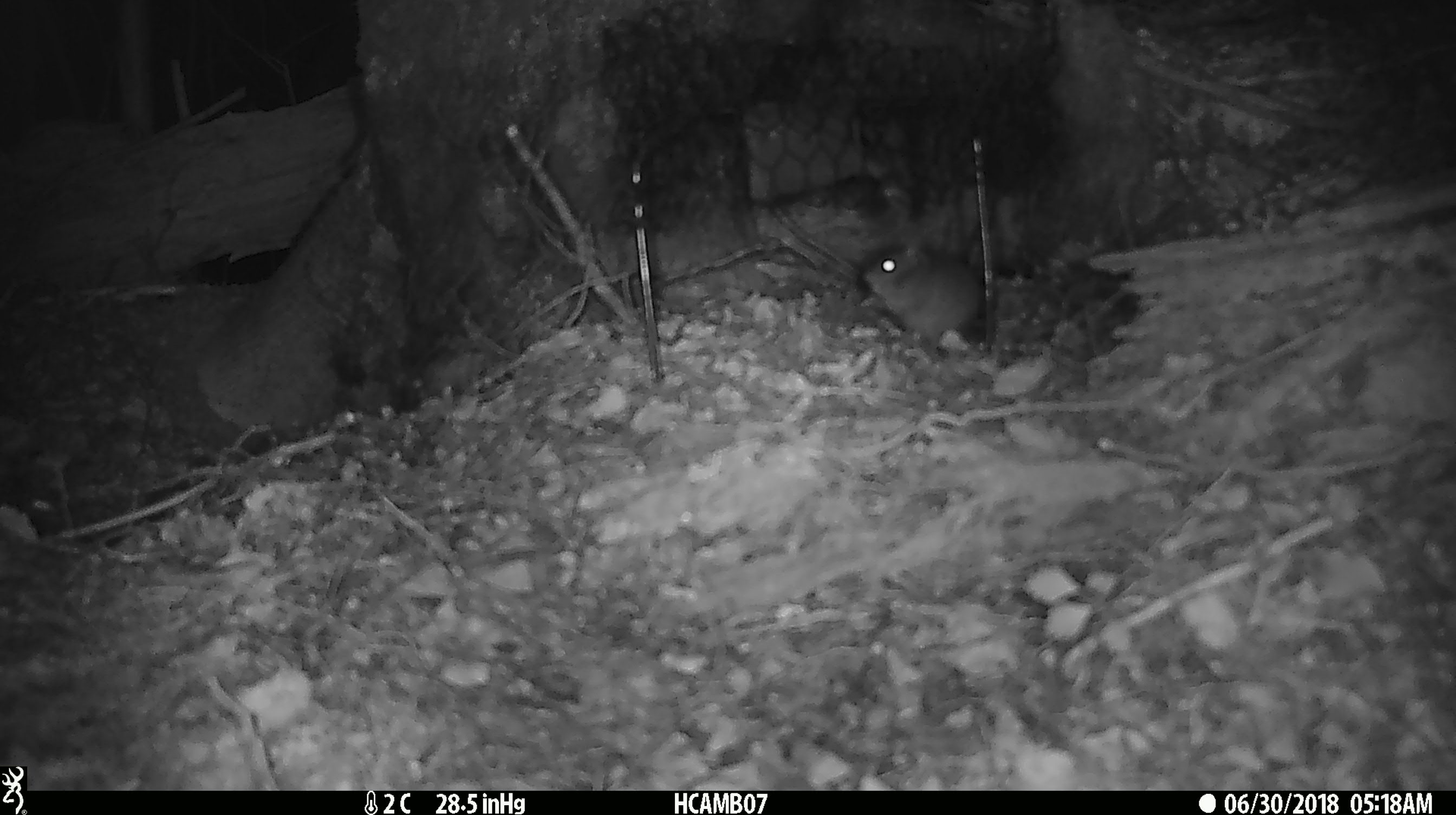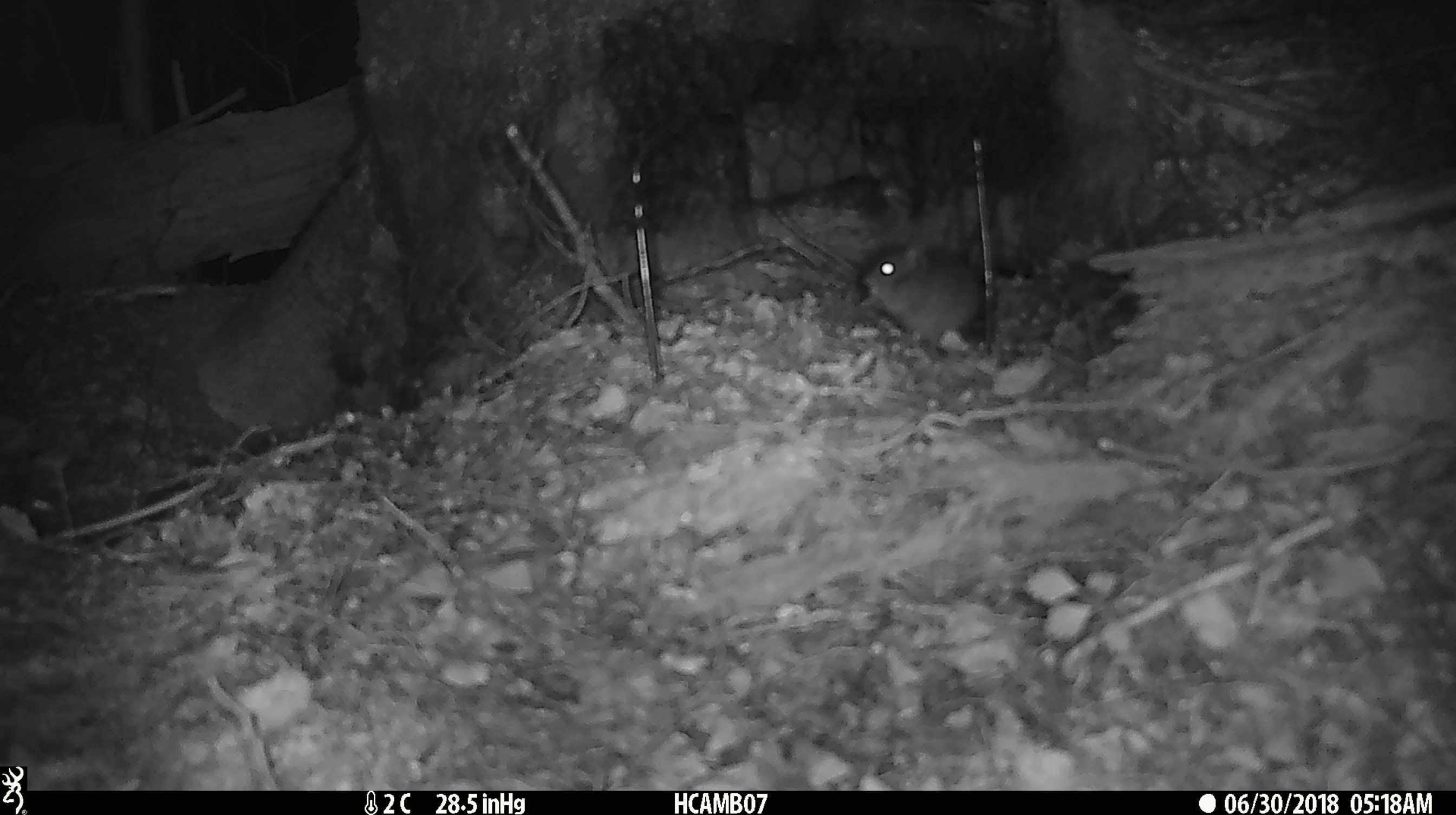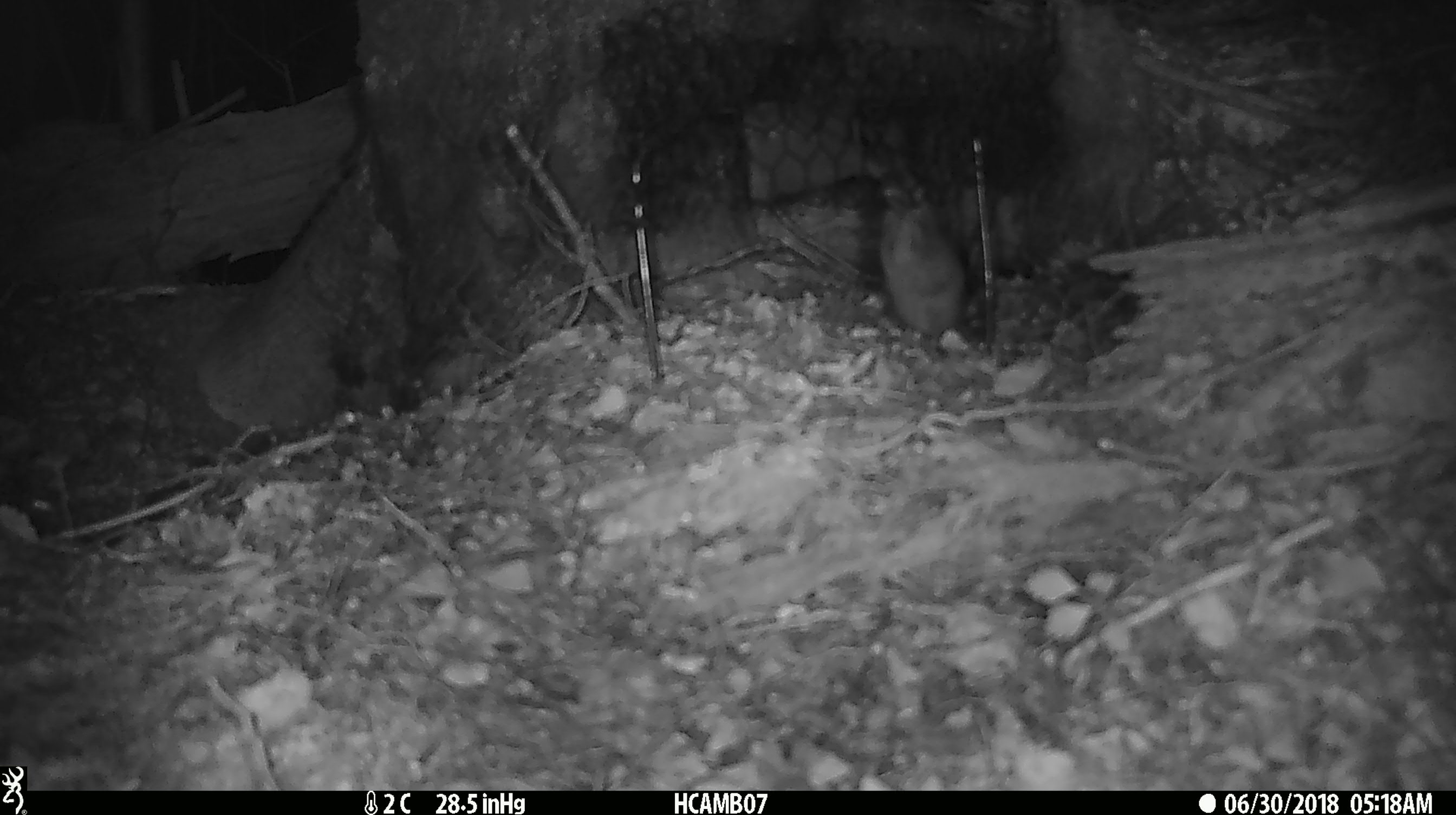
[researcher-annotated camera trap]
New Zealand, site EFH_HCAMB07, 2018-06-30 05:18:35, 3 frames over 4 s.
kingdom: Animalia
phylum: Chordata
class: Mammalia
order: Rodentia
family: Muridae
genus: Mus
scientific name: Mus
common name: mouse